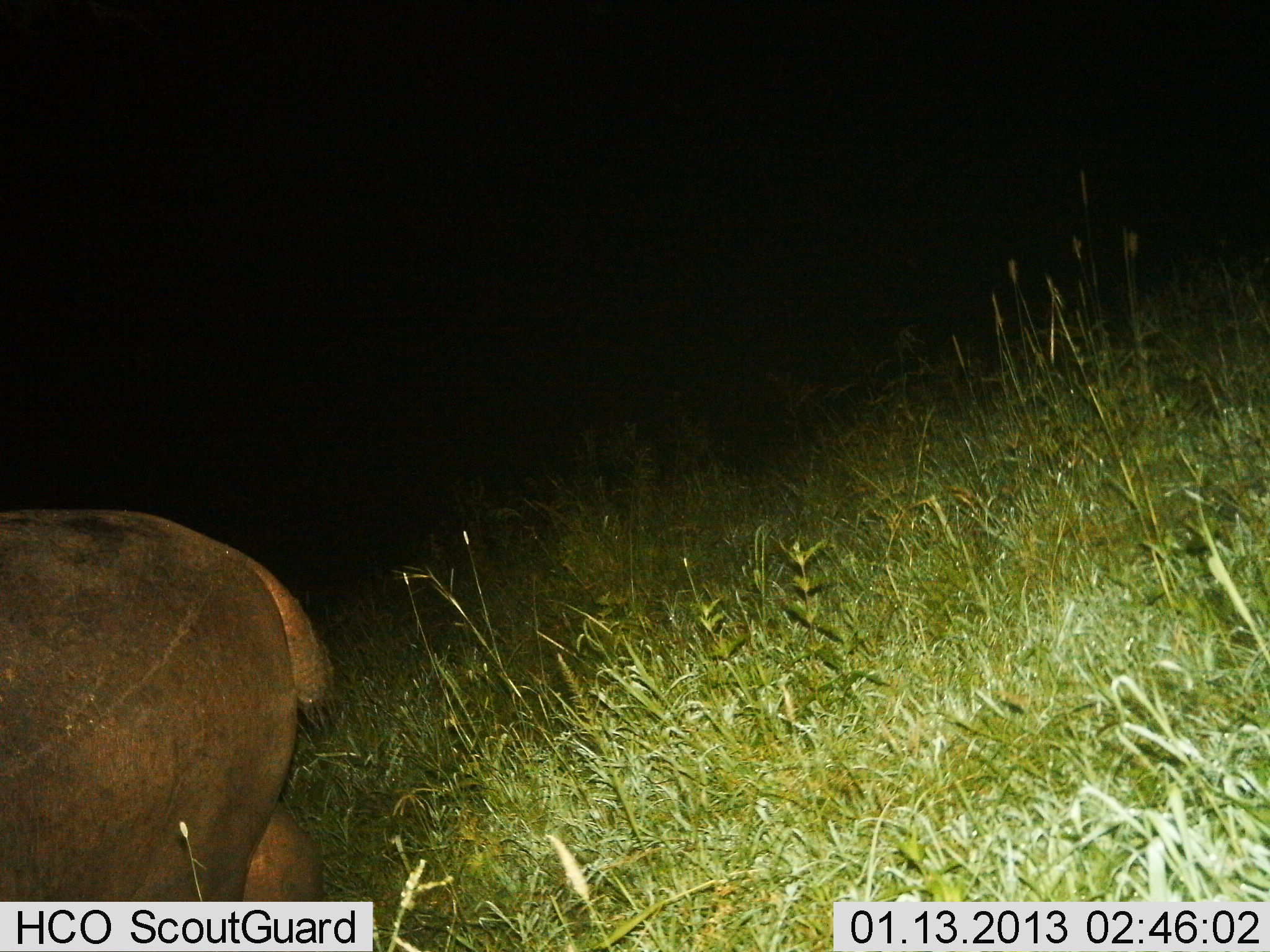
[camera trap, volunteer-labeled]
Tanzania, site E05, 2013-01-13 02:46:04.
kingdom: Animalia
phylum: Chordata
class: Mammalia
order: Artiodactyla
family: Hippopotamidae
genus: Hippopotamus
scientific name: Hippopotamus amphibius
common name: hippopotamus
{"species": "hippopotamus (Hippopotamus amphibius)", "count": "1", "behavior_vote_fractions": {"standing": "40%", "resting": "0%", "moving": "60%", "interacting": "0%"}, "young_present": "0%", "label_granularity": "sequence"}